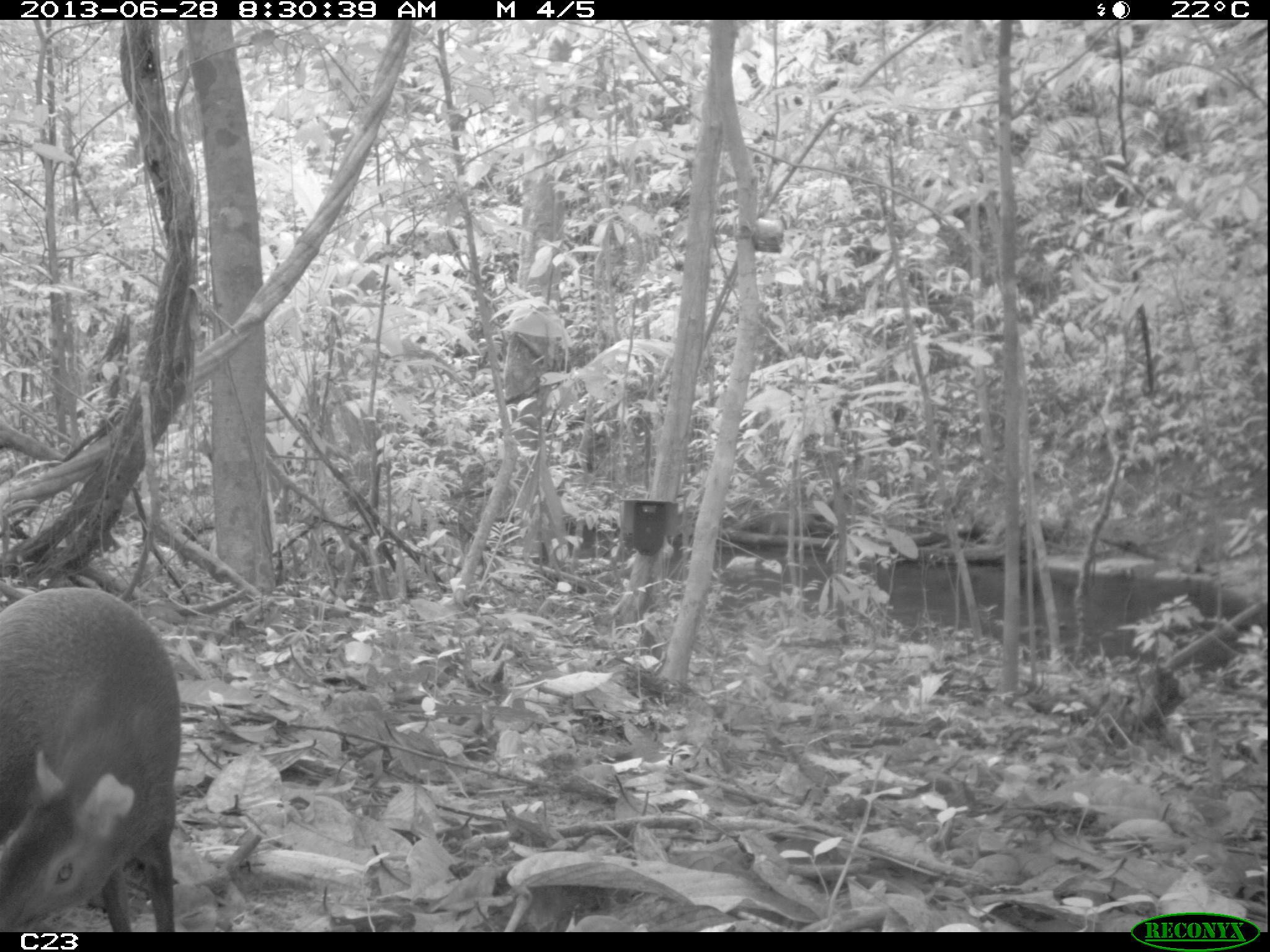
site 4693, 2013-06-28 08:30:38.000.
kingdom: Animalia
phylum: Chordata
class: Mammalia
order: Rodentia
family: Dasyproctidae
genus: Dasyprocta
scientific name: Dasyprocta leporina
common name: red-rumped agouti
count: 1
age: adult